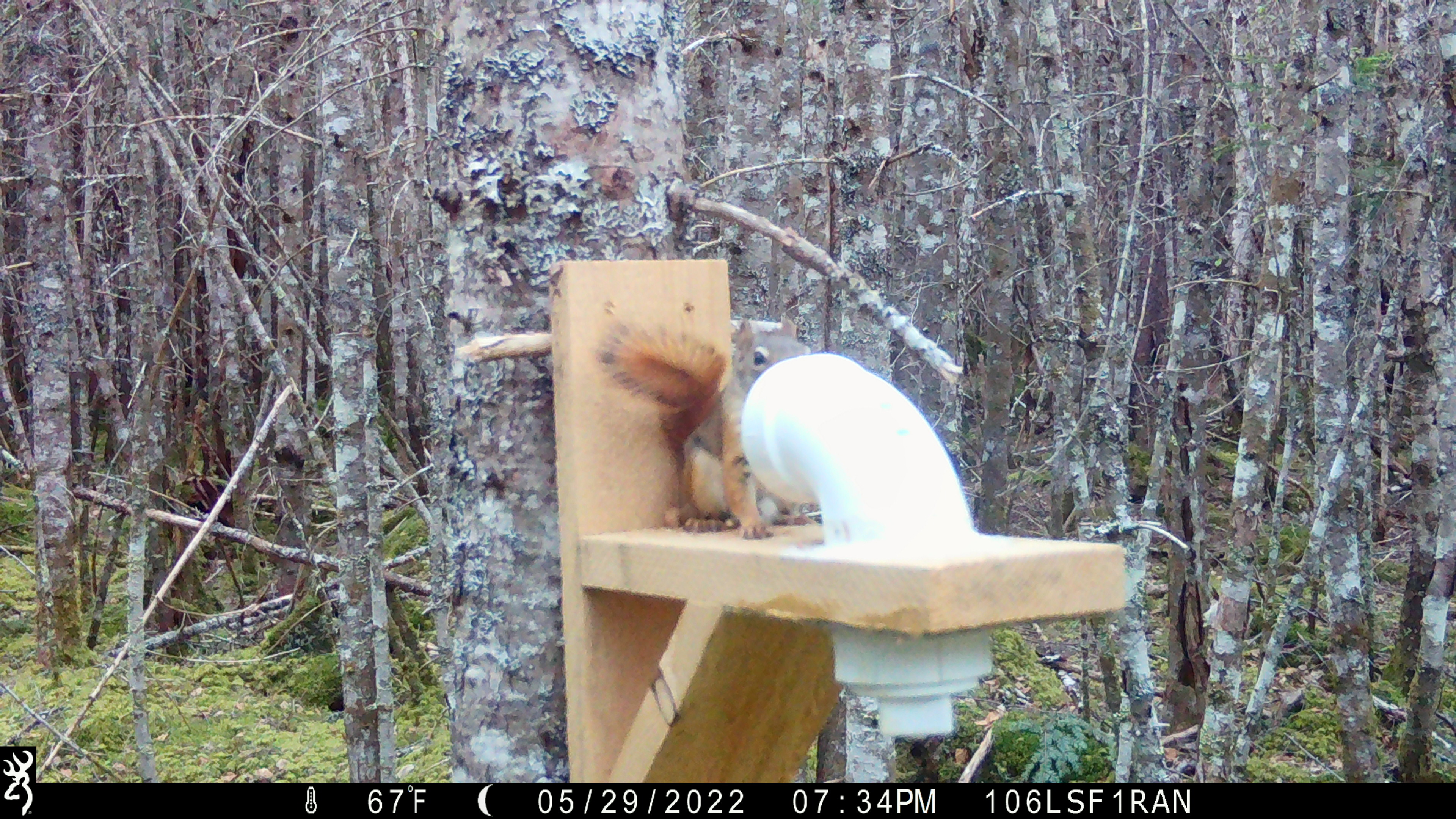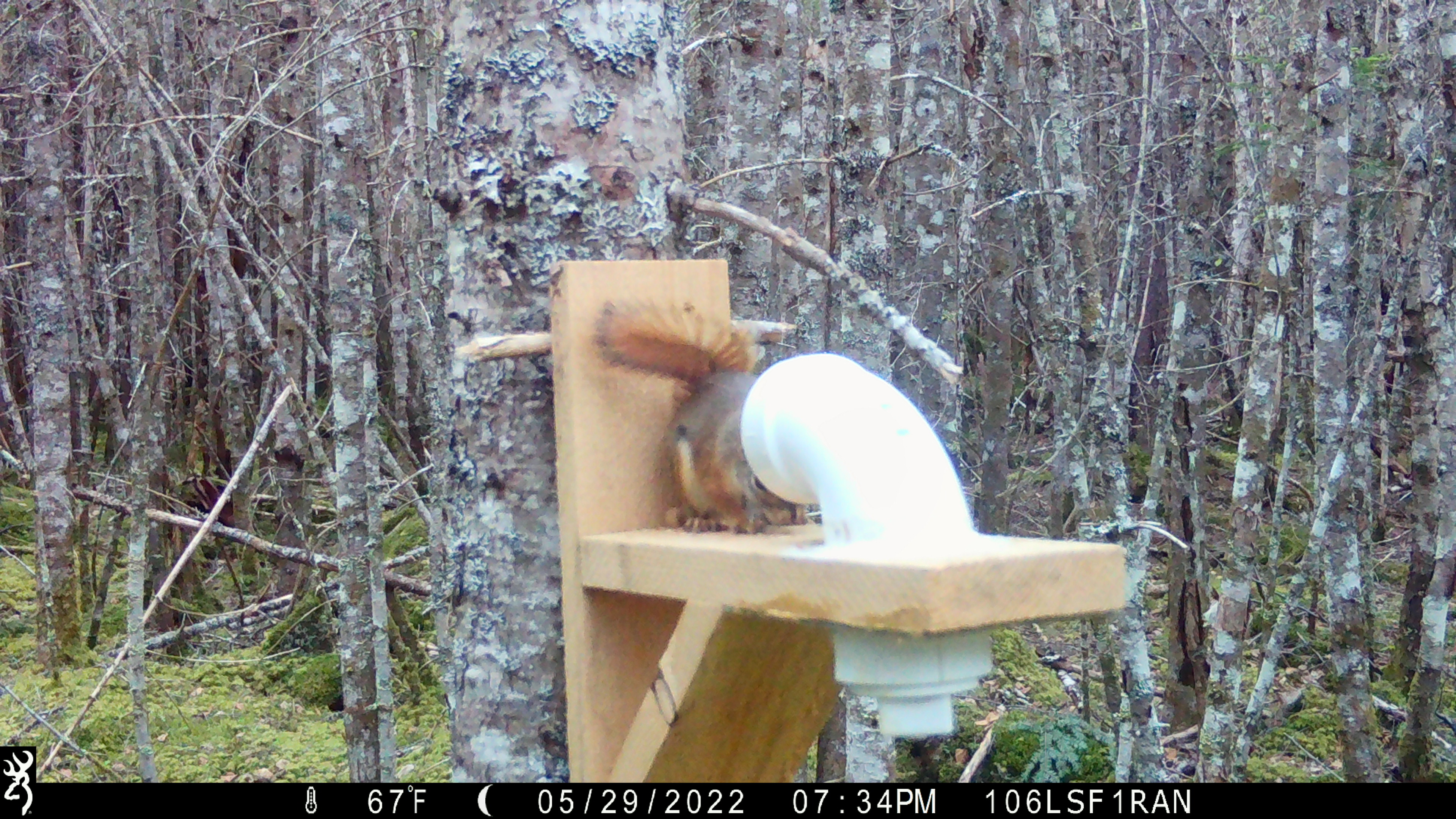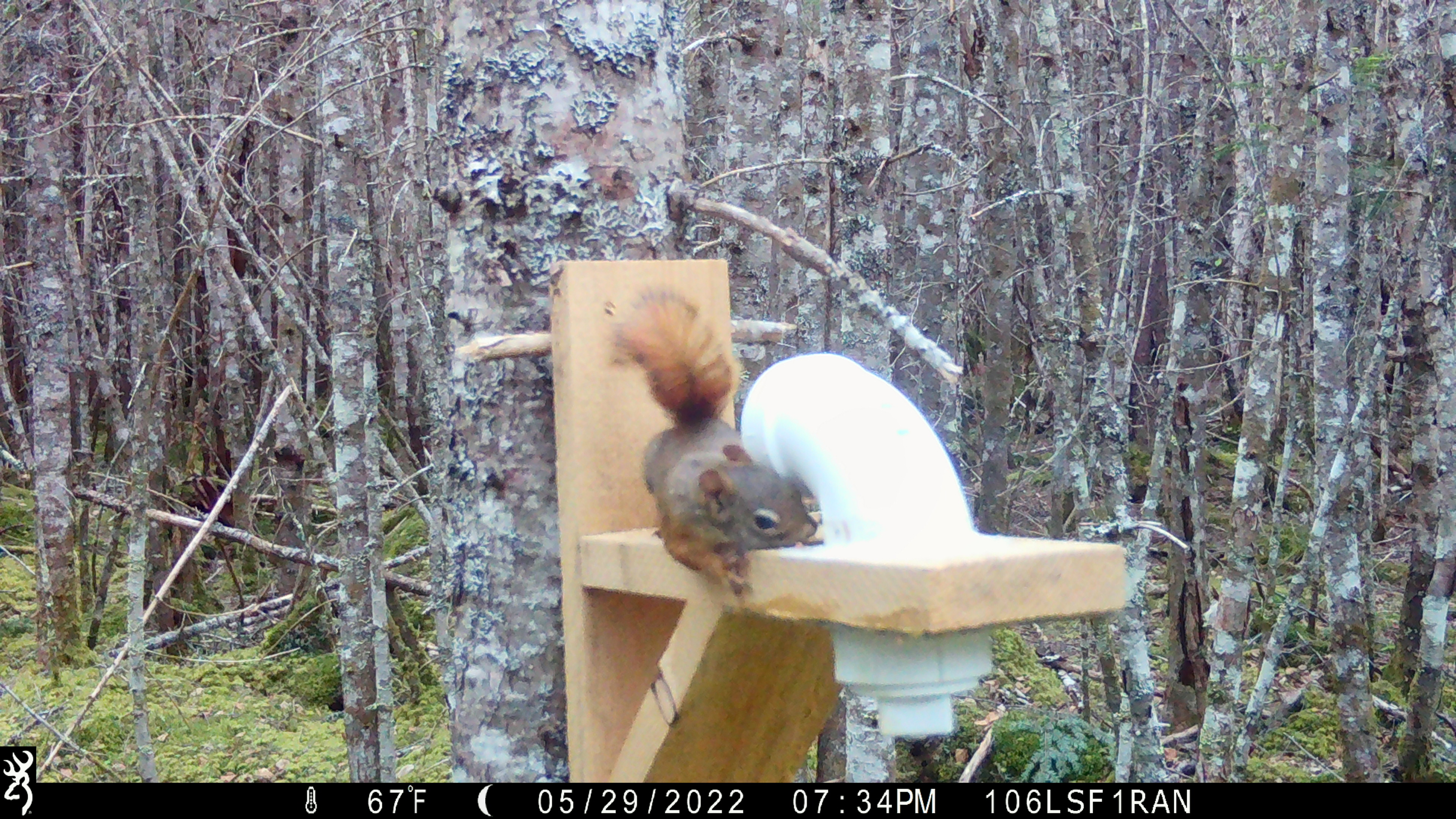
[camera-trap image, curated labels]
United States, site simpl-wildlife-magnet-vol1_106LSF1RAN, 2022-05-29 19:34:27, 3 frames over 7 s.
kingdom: Animalia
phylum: Chordata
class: Mammalia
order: Rodentia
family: Sciuridae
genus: Tamiasciurus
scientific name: Tamiasciurus hudsonicus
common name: red squirrel